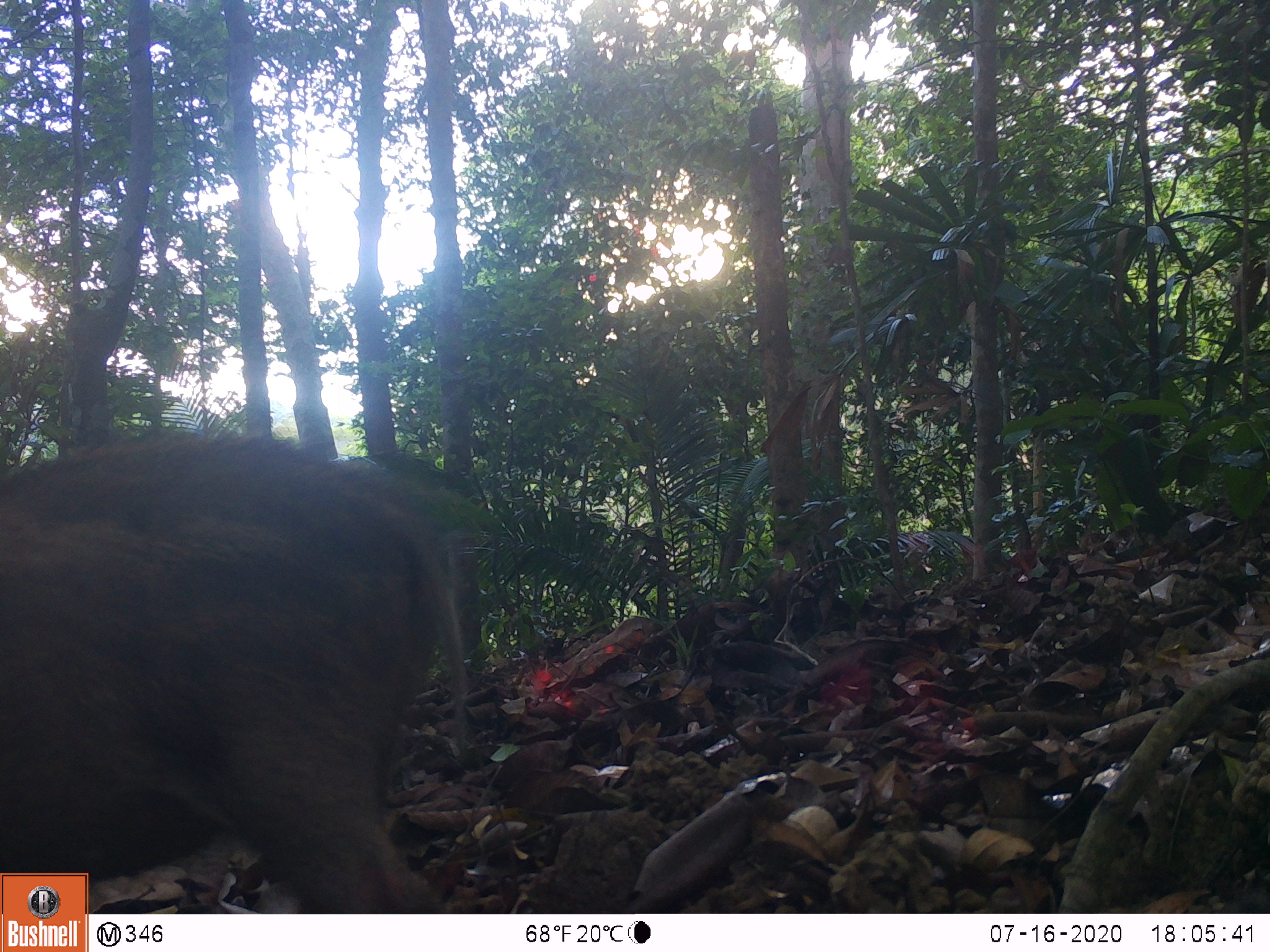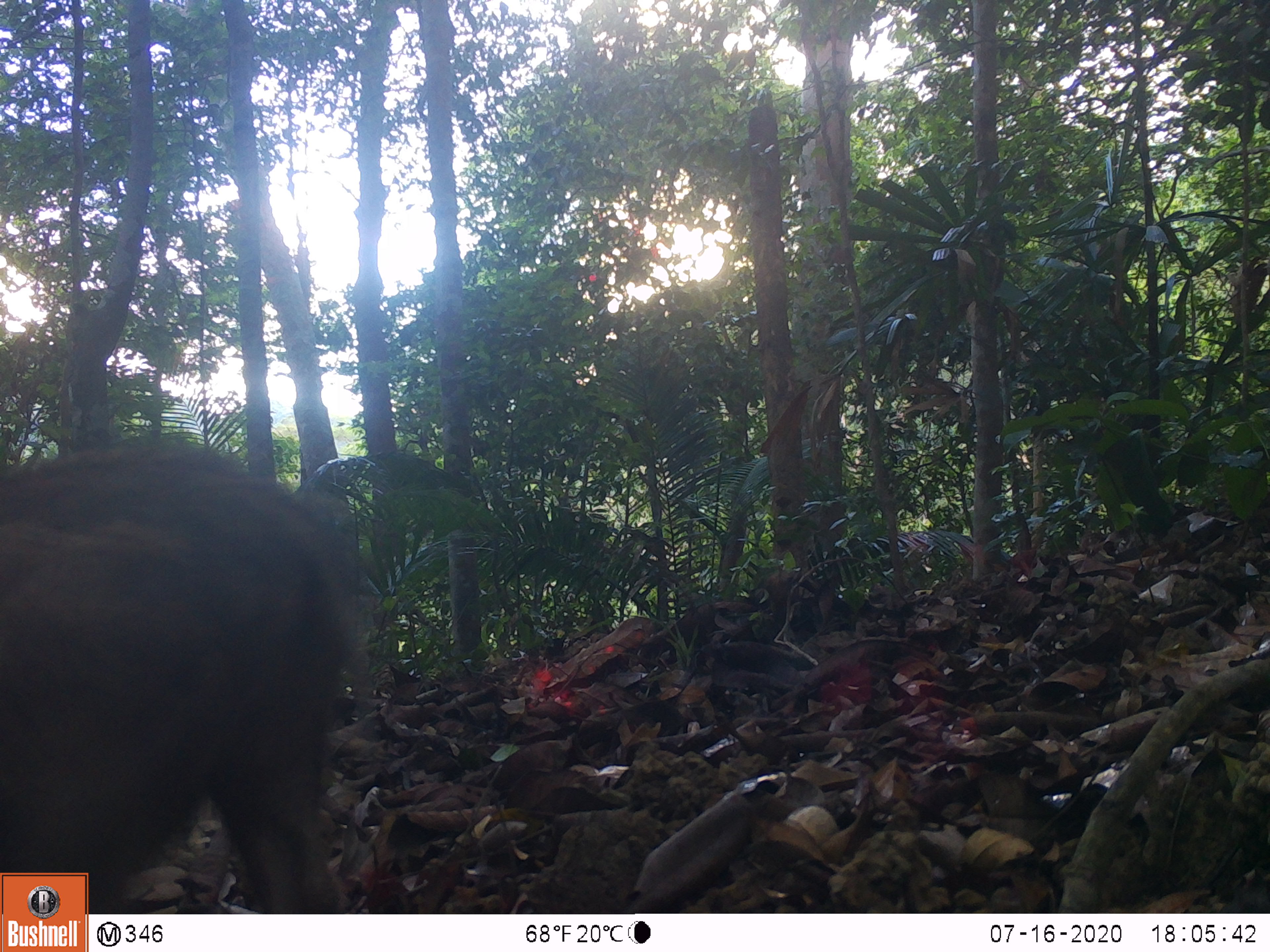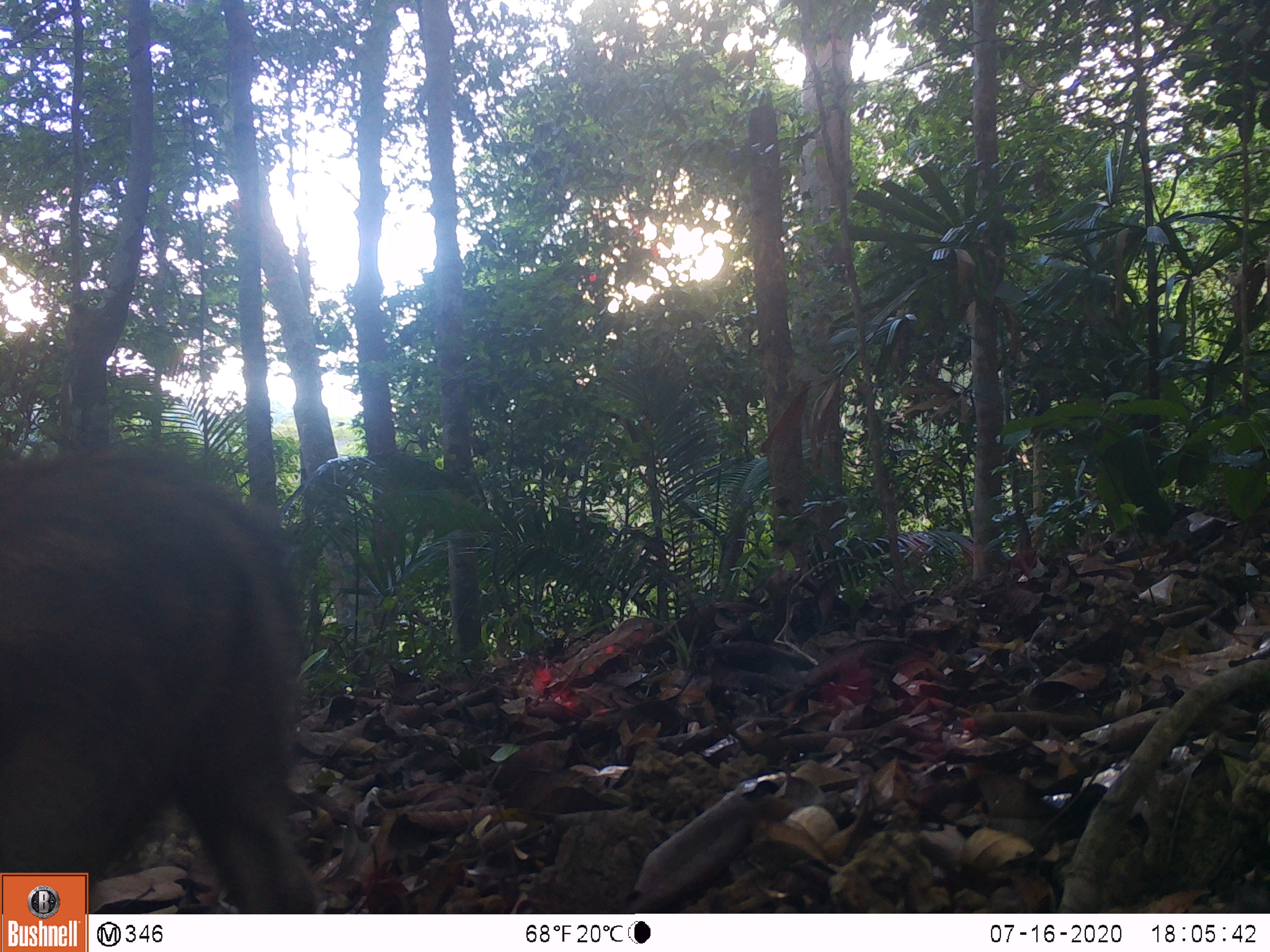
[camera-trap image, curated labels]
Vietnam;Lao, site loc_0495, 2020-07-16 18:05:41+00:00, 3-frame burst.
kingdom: Animalia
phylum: Chordata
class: Mammalia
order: Artiodactyla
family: Suidae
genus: Sus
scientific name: Sus scrofa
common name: eurasian wild pig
Eurasian wild pig (Sus scrofa). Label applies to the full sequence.